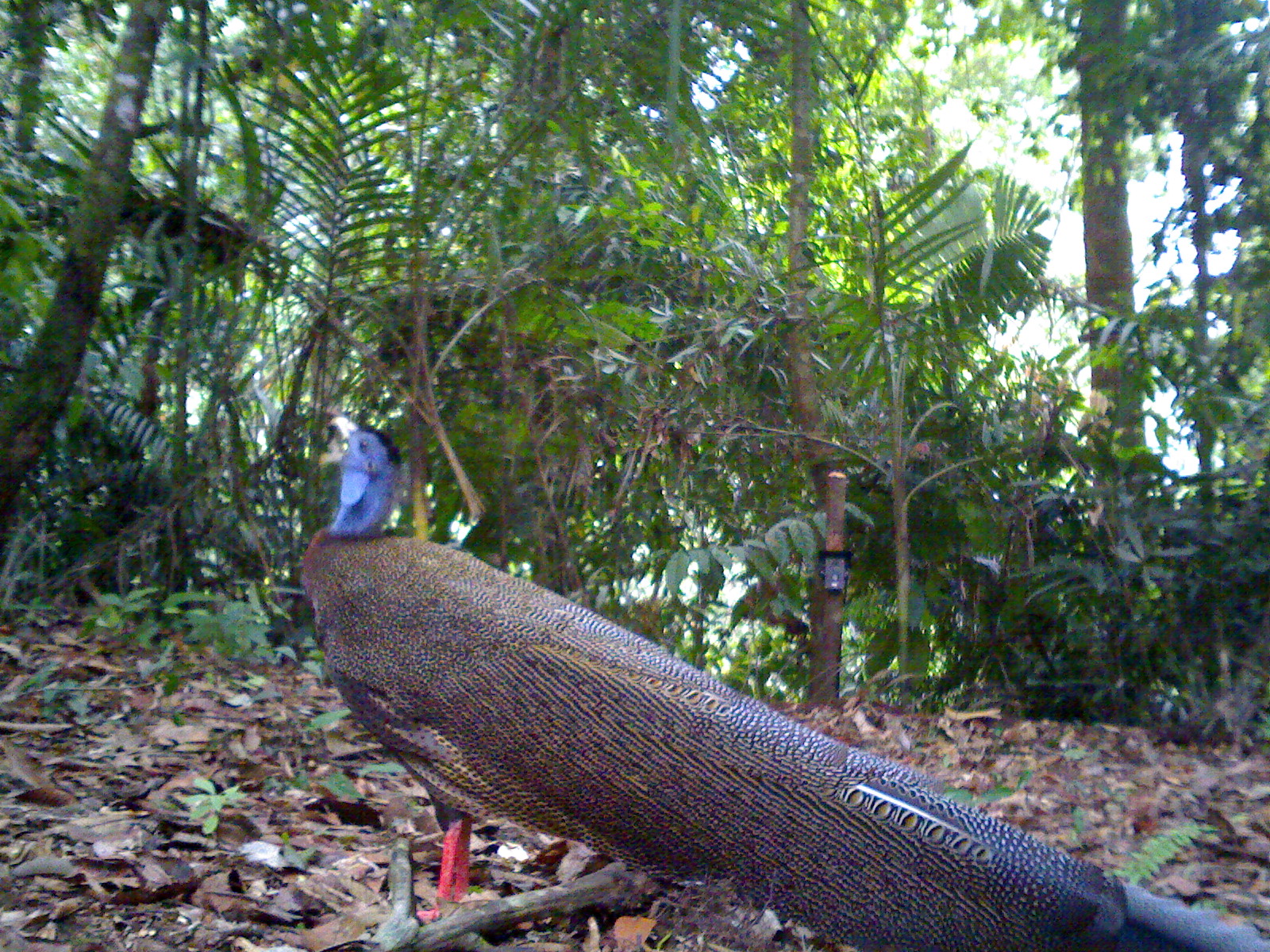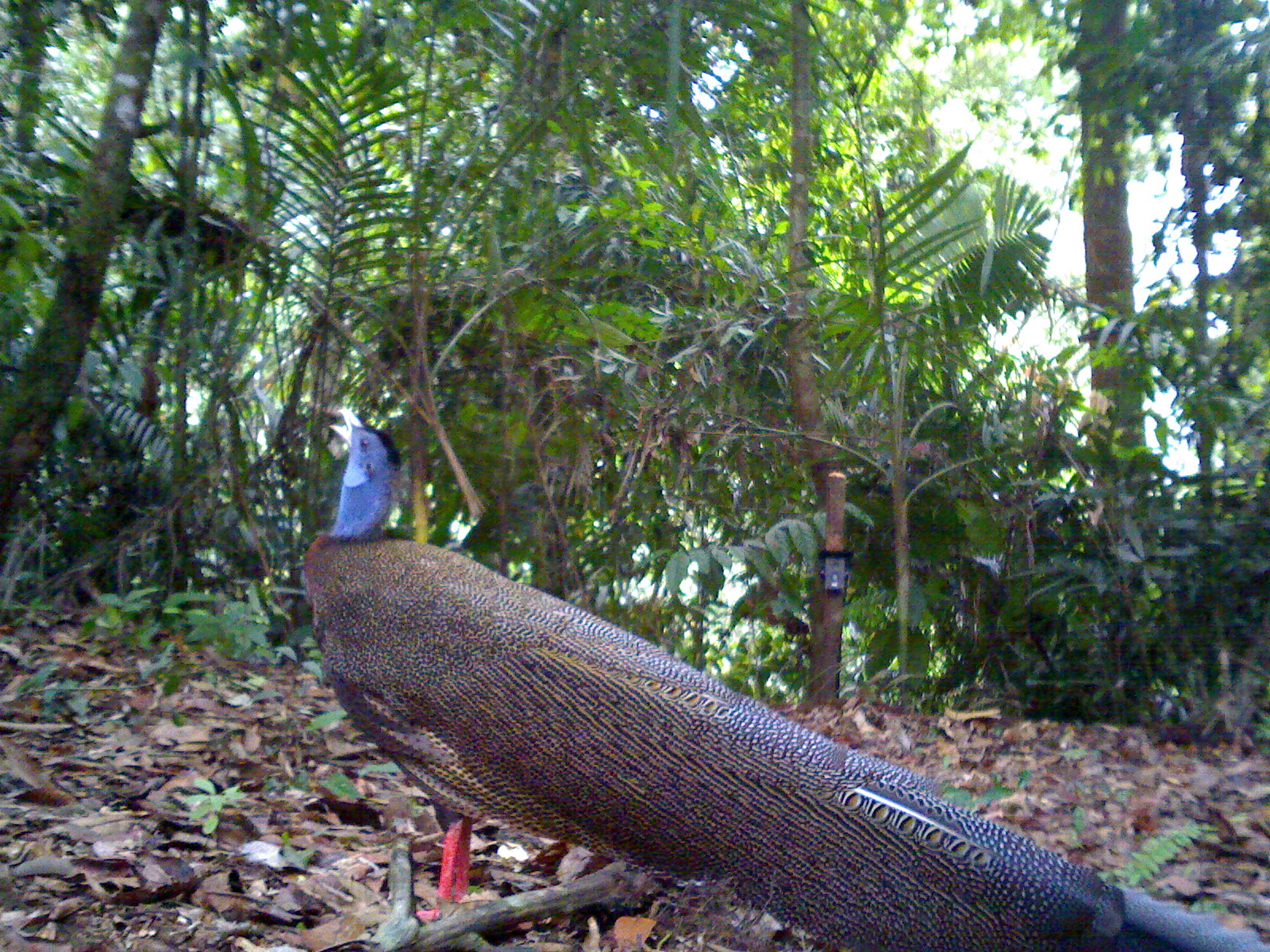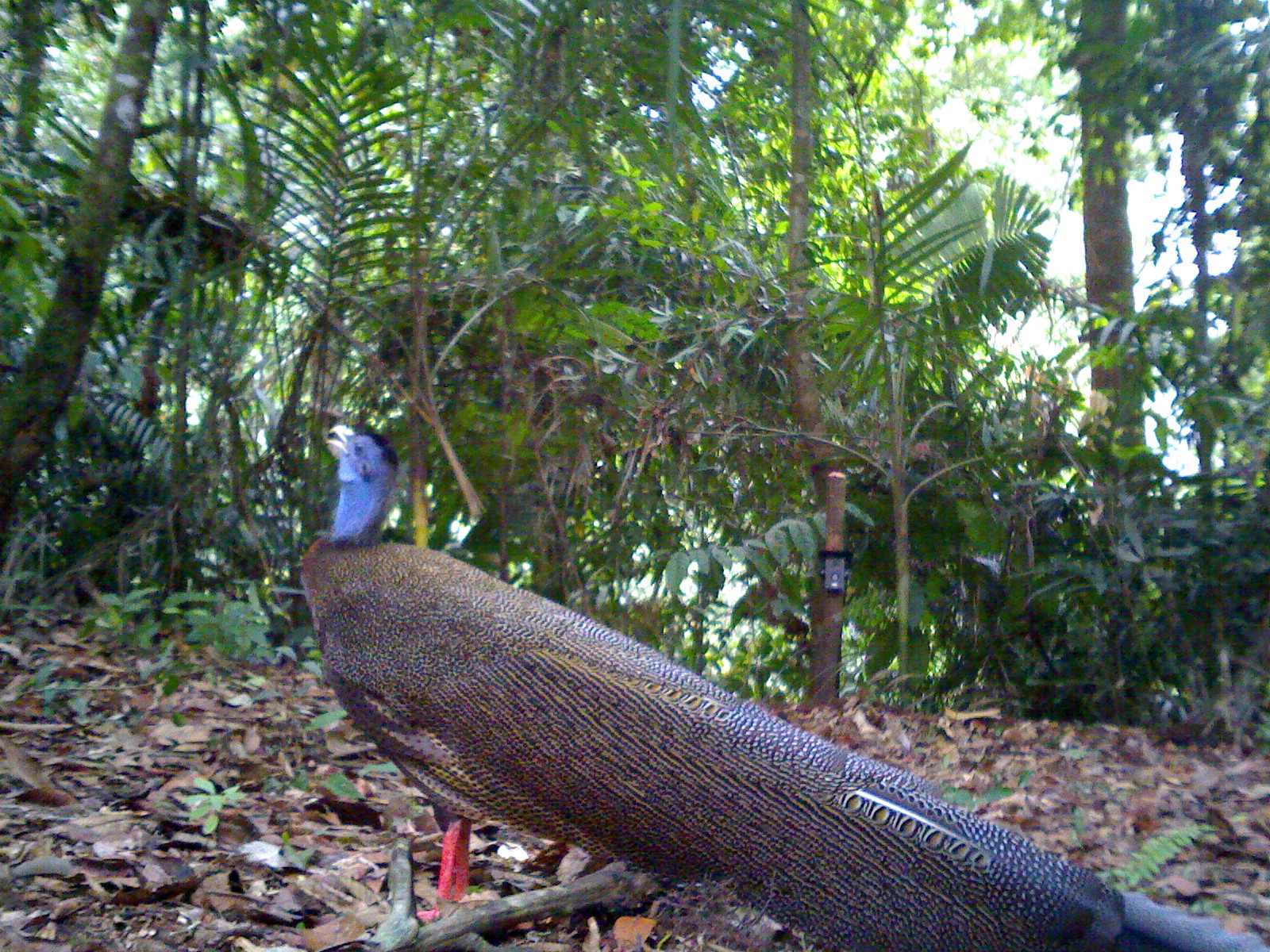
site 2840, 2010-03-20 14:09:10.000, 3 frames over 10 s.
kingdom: Animalia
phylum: Chordata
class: Aves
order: Galliformes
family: Phasianidae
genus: Argusianus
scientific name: Argusianus argus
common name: great argus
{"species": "Argusianus argus (great argus)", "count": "1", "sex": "female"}